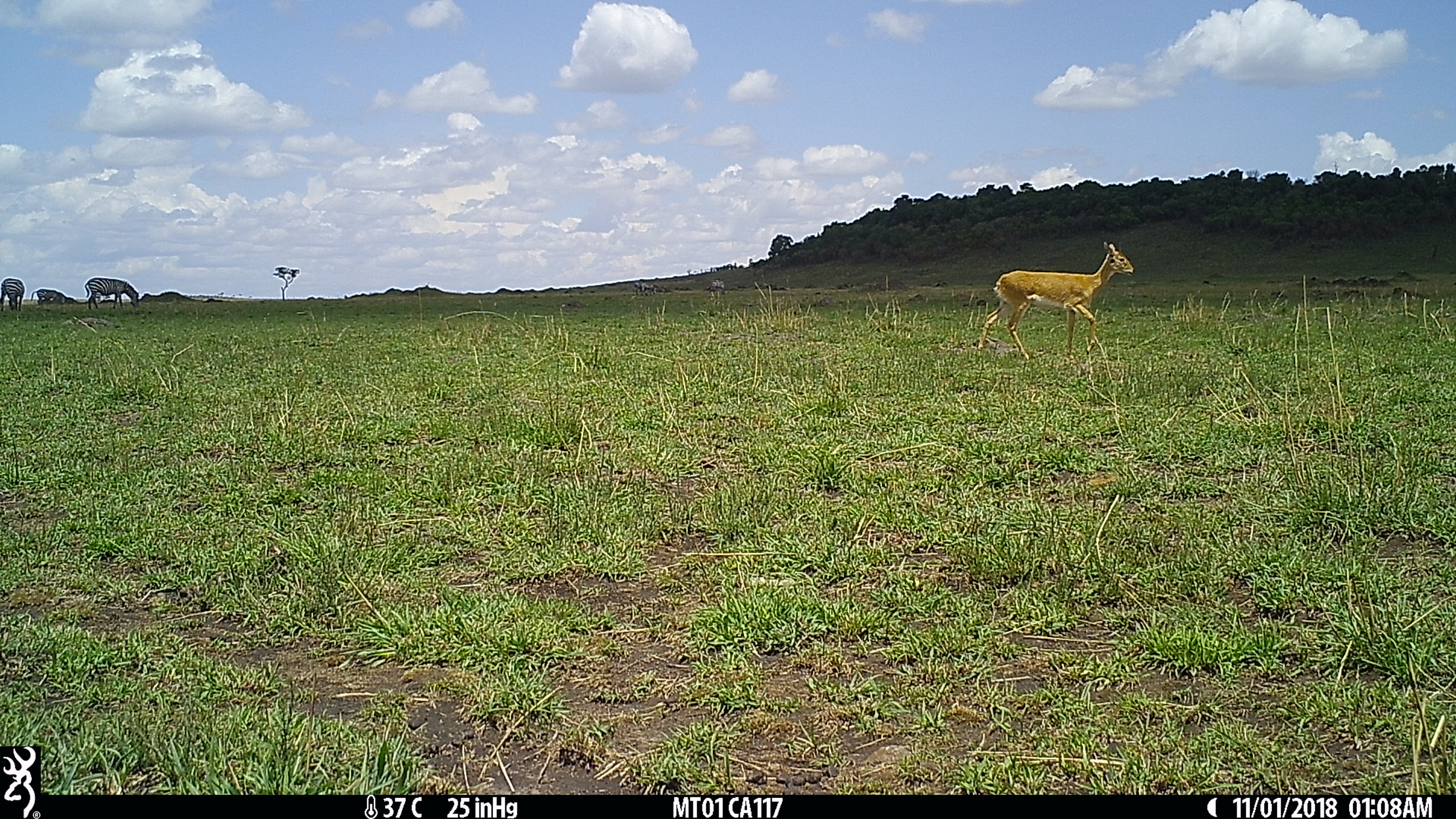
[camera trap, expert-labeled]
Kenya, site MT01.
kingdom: Animalia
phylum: Chordata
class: Mammalia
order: Artiodactyla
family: Bovidae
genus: Ourebia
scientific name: Ourebia ourebi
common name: oribi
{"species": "oribi (Ourebia ourebi)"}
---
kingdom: Animalia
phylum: Chordata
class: Mammalia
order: Perissodactyla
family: Equidae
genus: Equus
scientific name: Equus quagga burchellii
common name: burchell's zebra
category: zebra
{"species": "zebra (burchell's zebra) (Equus quagga burchellii)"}